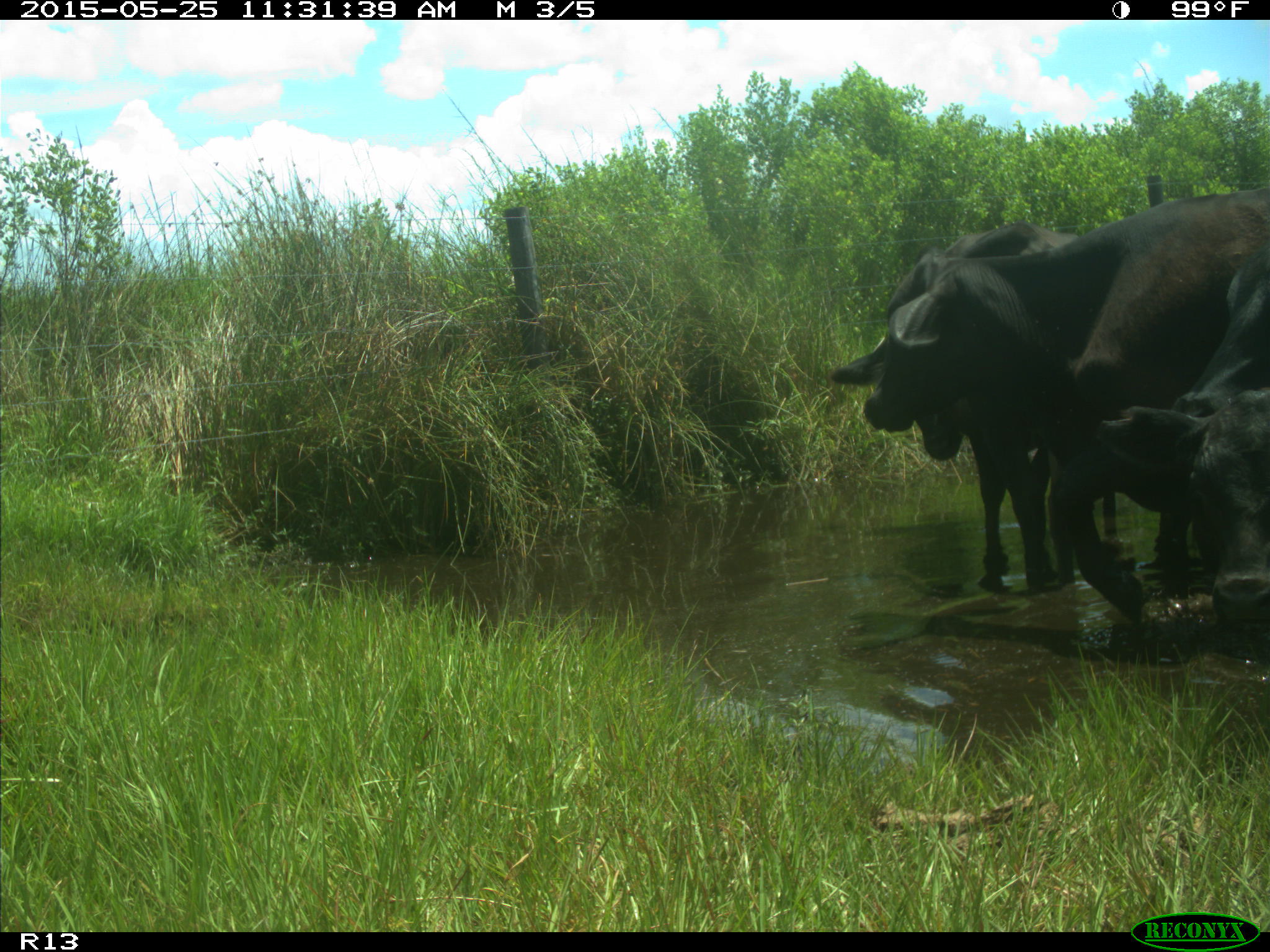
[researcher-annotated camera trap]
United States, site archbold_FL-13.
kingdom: Animalia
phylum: Chordata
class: Mammalia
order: Artiodactyla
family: Bovidae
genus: Bos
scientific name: Bos taurus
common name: domestic cow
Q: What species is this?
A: Bos taurus (domestic cow).